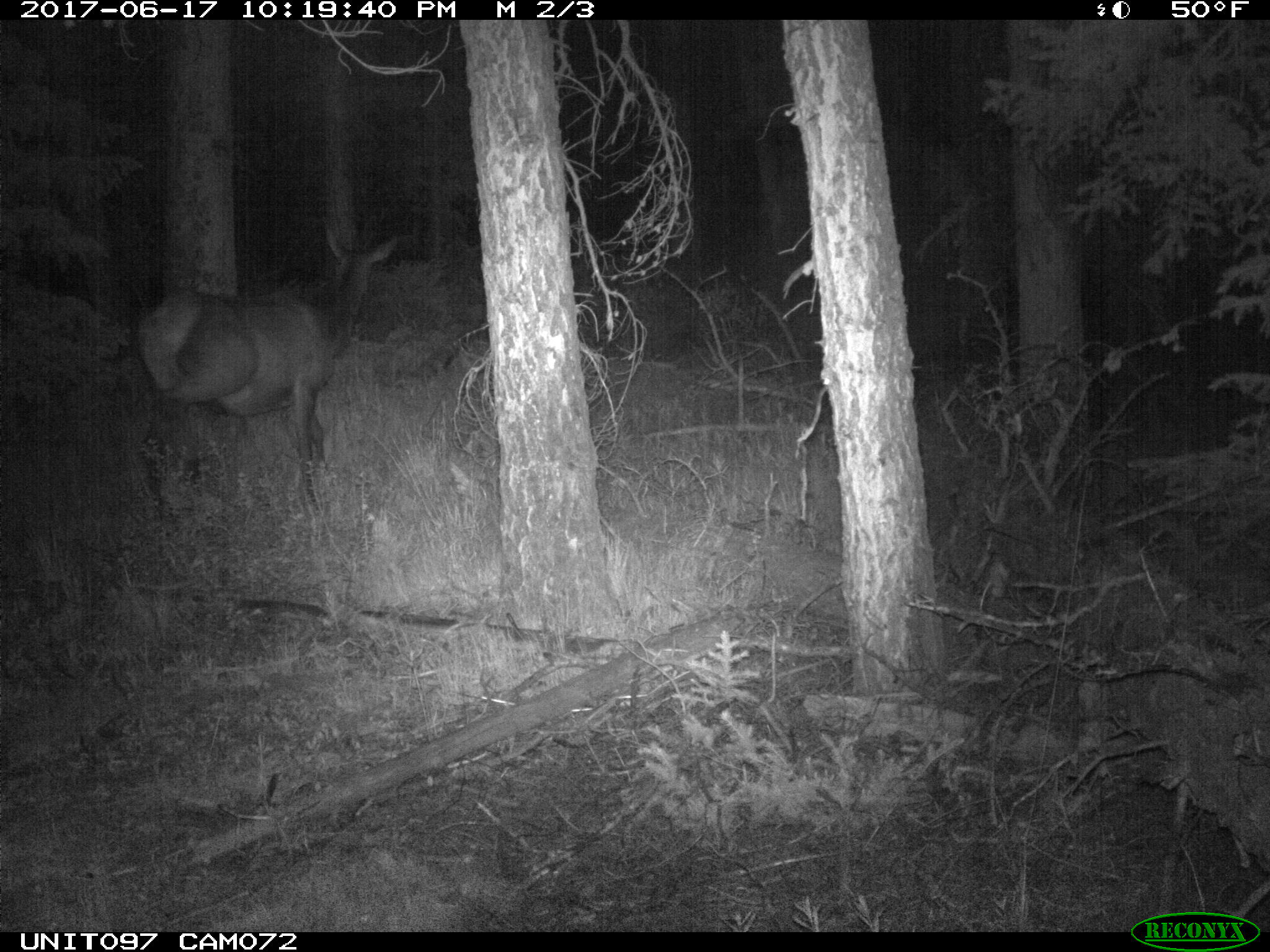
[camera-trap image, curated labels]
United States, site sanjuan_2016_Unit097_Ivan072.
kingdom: Animalia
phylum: Chordata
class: Mammalia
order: Artiodactyla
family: Cervidae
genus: Cervus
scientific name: Cervus elaphus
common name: red deer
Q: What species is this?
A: Cervus elaphus (red deer).